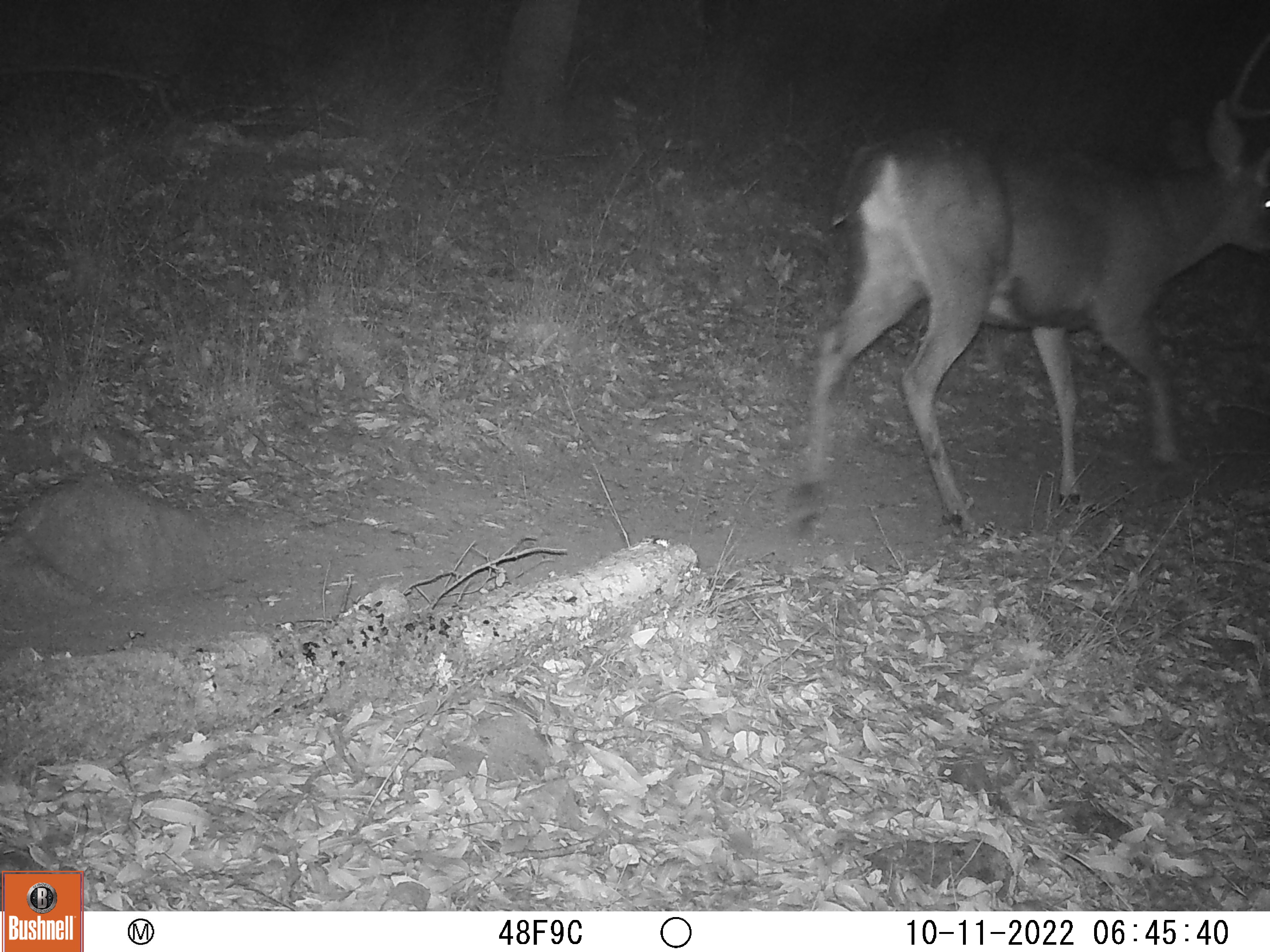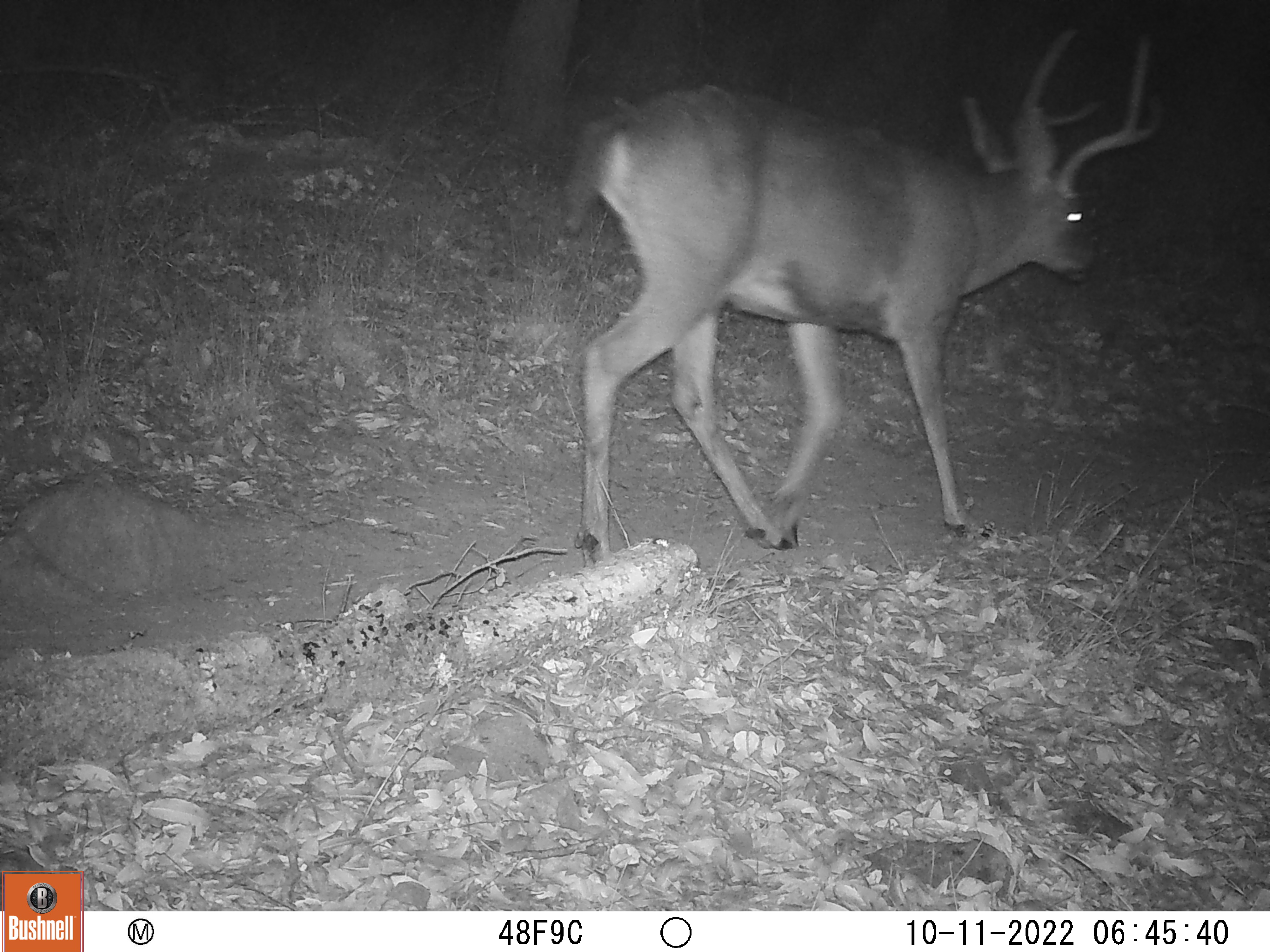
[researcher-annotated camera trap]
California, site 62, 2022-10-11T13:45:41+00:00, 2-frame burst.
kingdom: Animalia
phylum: Chordata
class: Mammalia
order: Artiodactyla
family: Cervidae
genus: Odocoileus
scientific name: Odocoileus hemionus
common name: mule deer